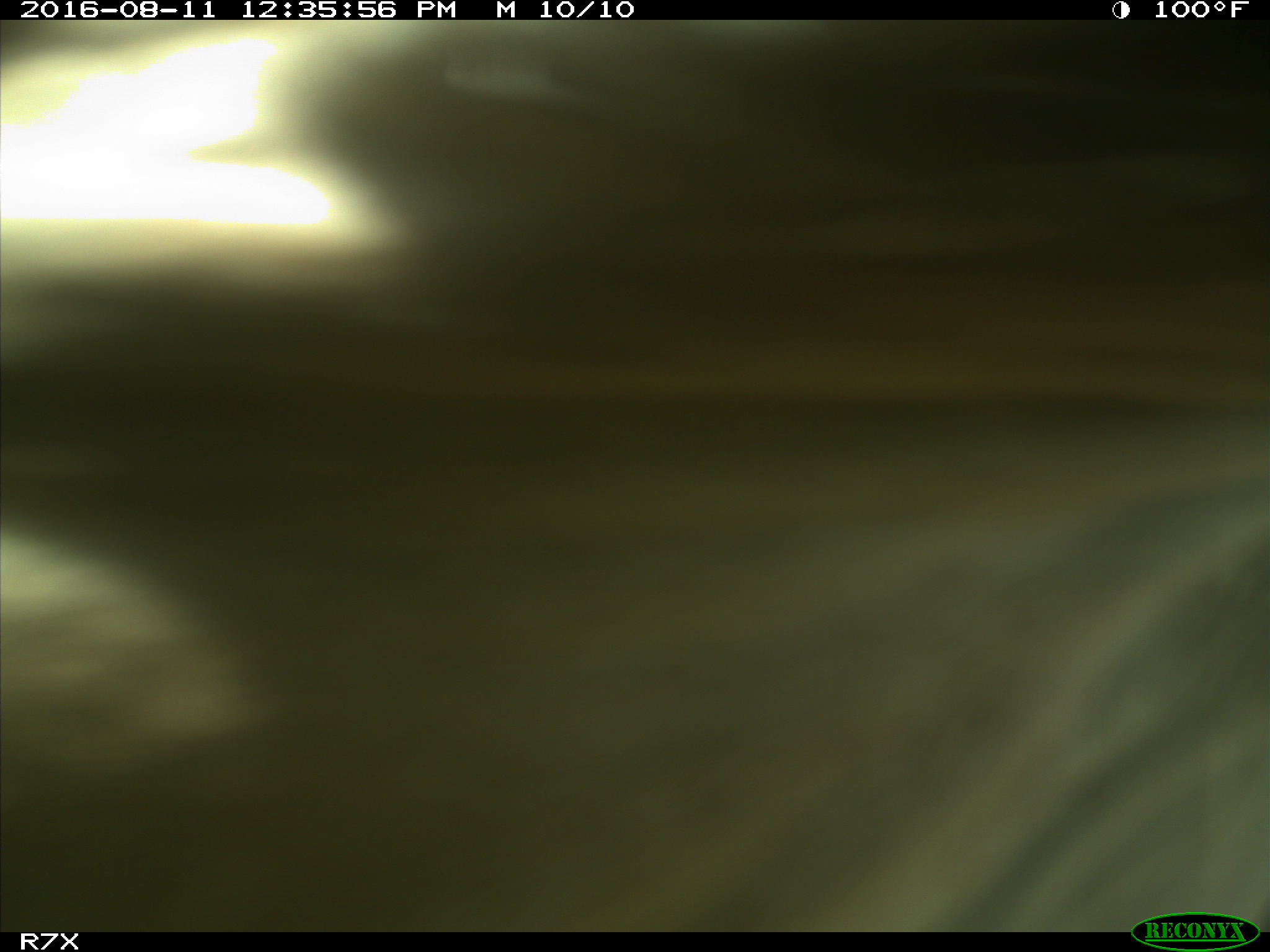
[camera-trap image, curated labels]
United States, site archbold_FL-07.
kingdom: Animalia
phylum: Chordata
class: Mammalia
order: Artiodactyla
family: Bovidae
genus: Bos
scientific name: Bos taurus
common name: domestic cow